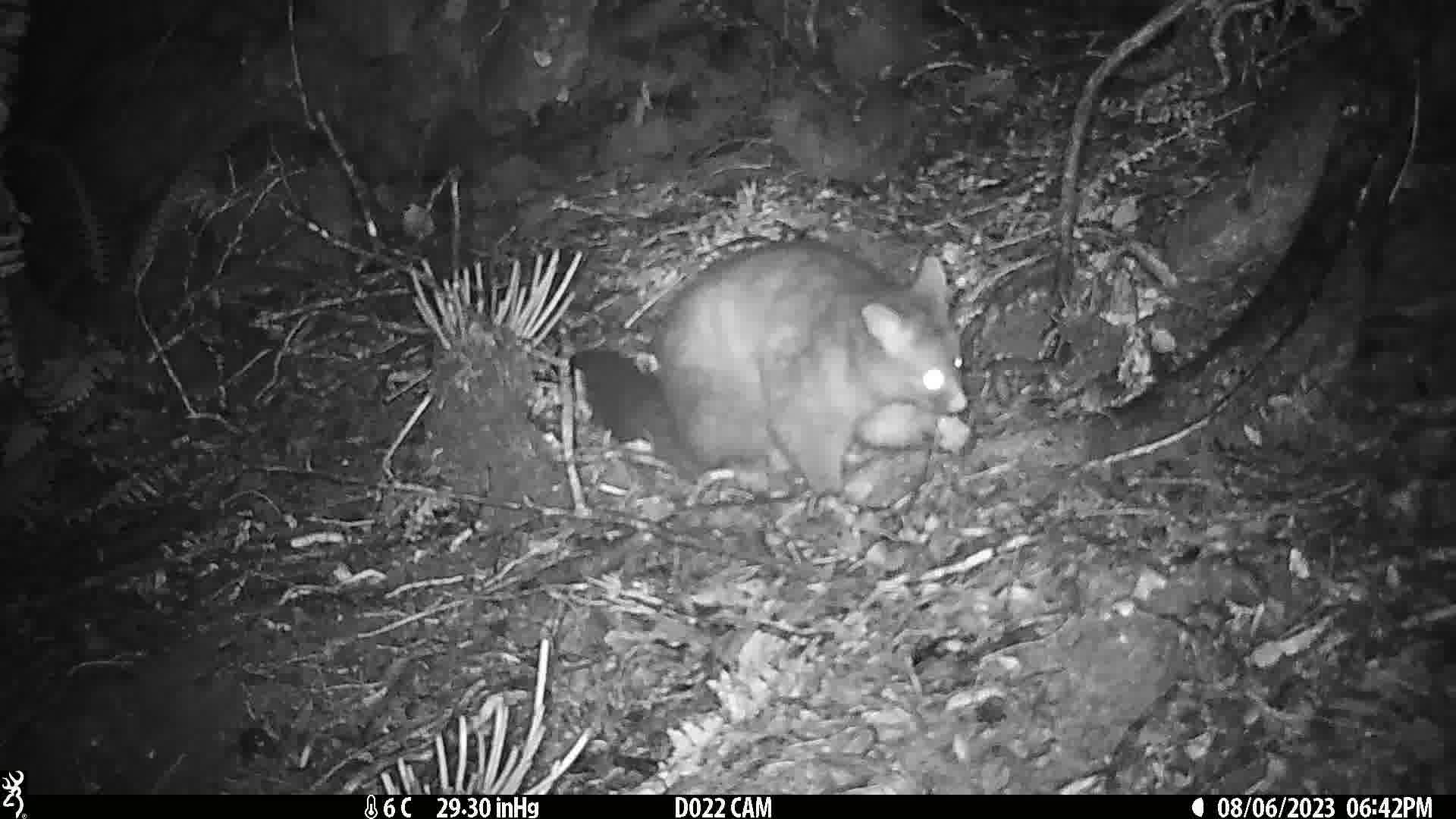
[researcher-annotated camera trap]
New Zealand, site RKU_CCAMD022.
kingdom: Animalia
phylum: Chordata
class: Mammalia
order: Diprotodontia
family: Phalangeridae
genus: Trichosurus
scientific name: Trichosurus vulpecula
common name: common brushtail possum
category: possum